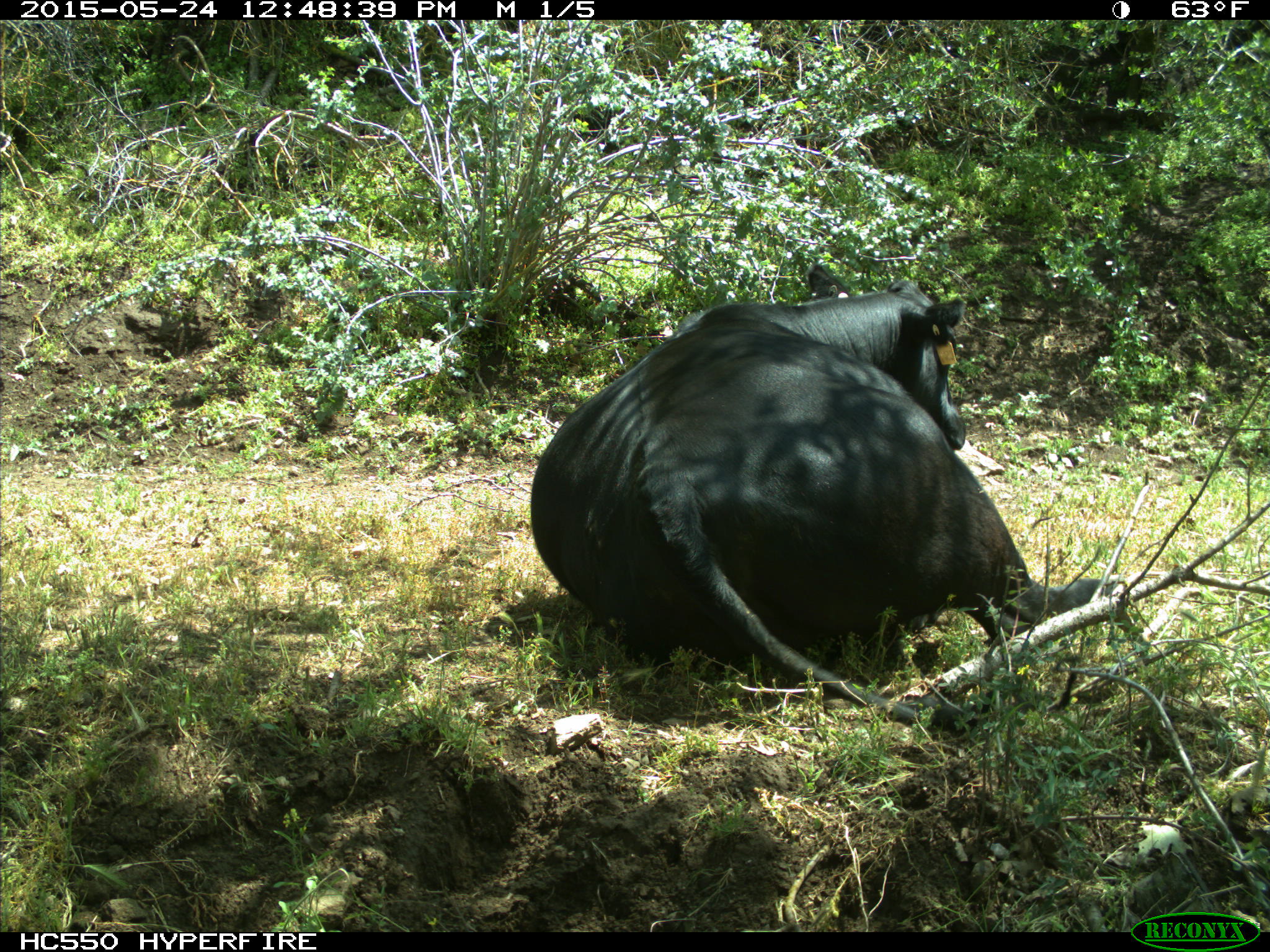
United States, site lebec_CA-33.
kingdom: Animalia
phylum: Chordata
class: Mammalia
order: Artiodactyla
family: Bovidae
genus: Bos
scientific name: Bos taurus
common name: domestic cow